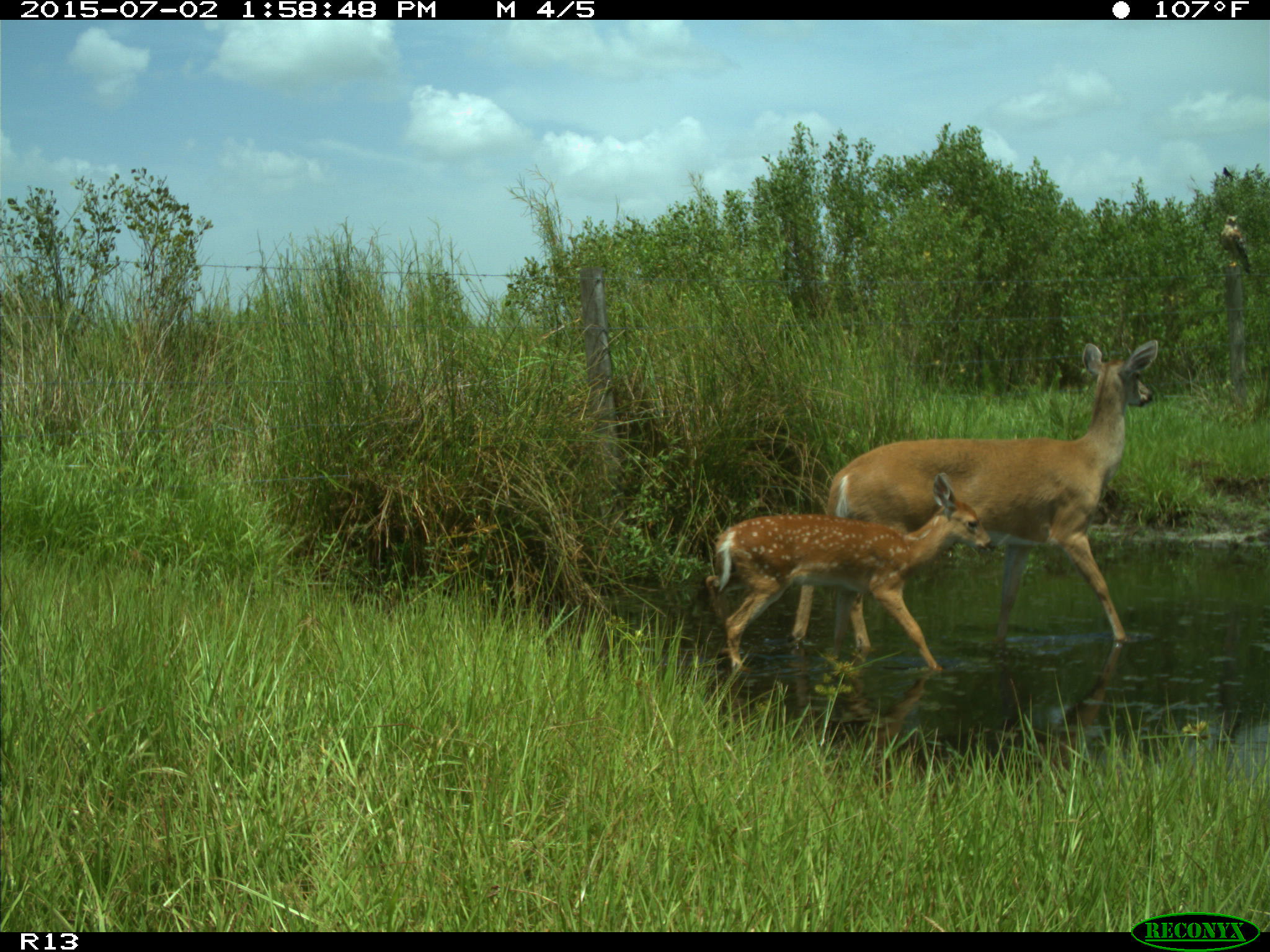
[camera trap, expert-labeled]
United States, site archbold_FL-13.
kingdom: Animalia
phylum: Chordata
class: Mammalia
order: Artiodactyla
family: Cervidae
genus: Odocoileus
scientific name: Odocoileus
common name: deer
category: unidentified deer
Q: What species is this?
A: Unidentified deer (deer) (Odocoileus).